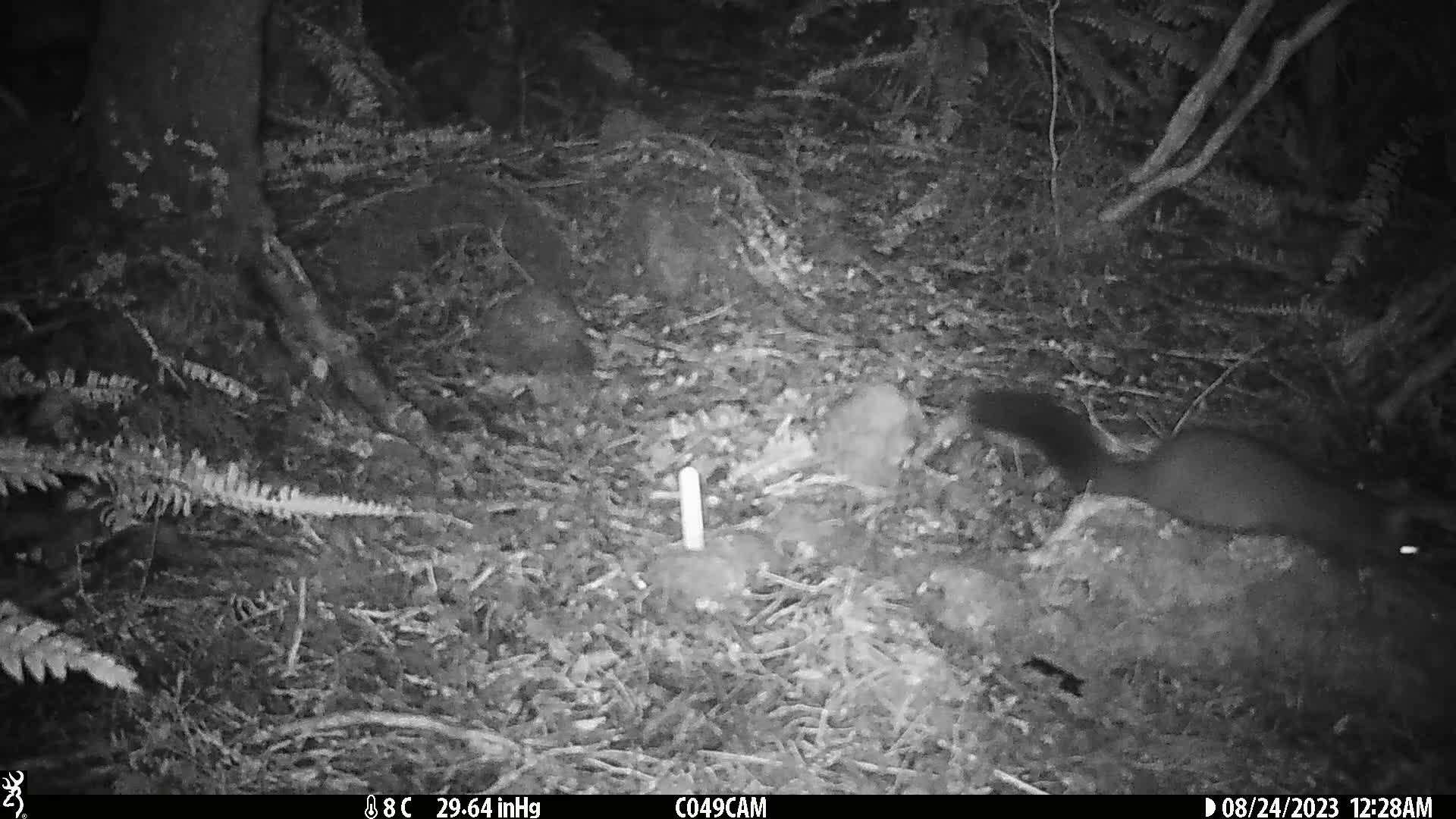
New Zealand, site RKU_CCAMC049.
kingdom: Animalia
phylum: Chordata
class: Mammalia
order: Diprotodontia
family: Phalangeridae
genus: Trichosurus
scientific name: Trichosurus vulpecula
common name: common brushtail possum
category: possum